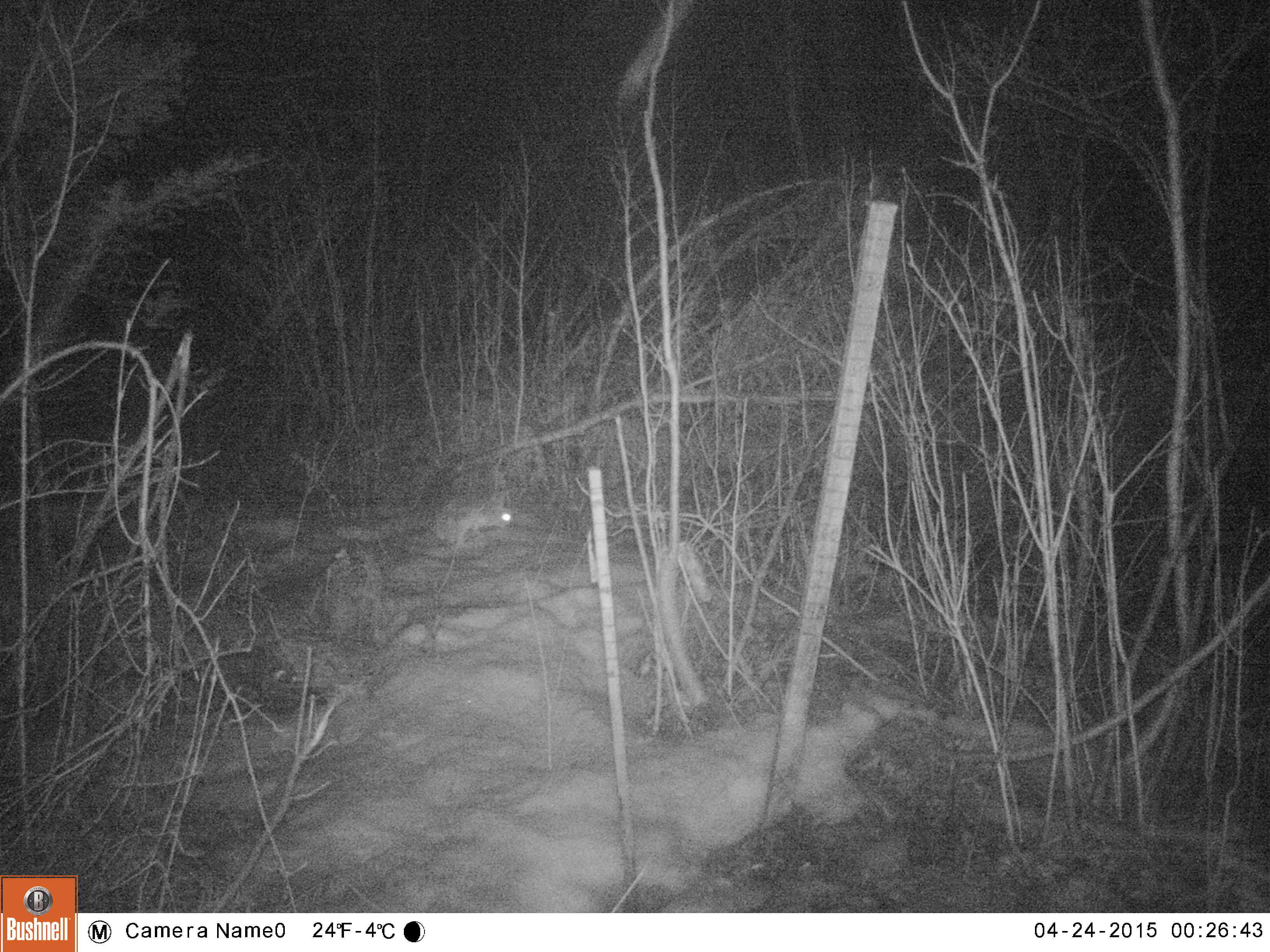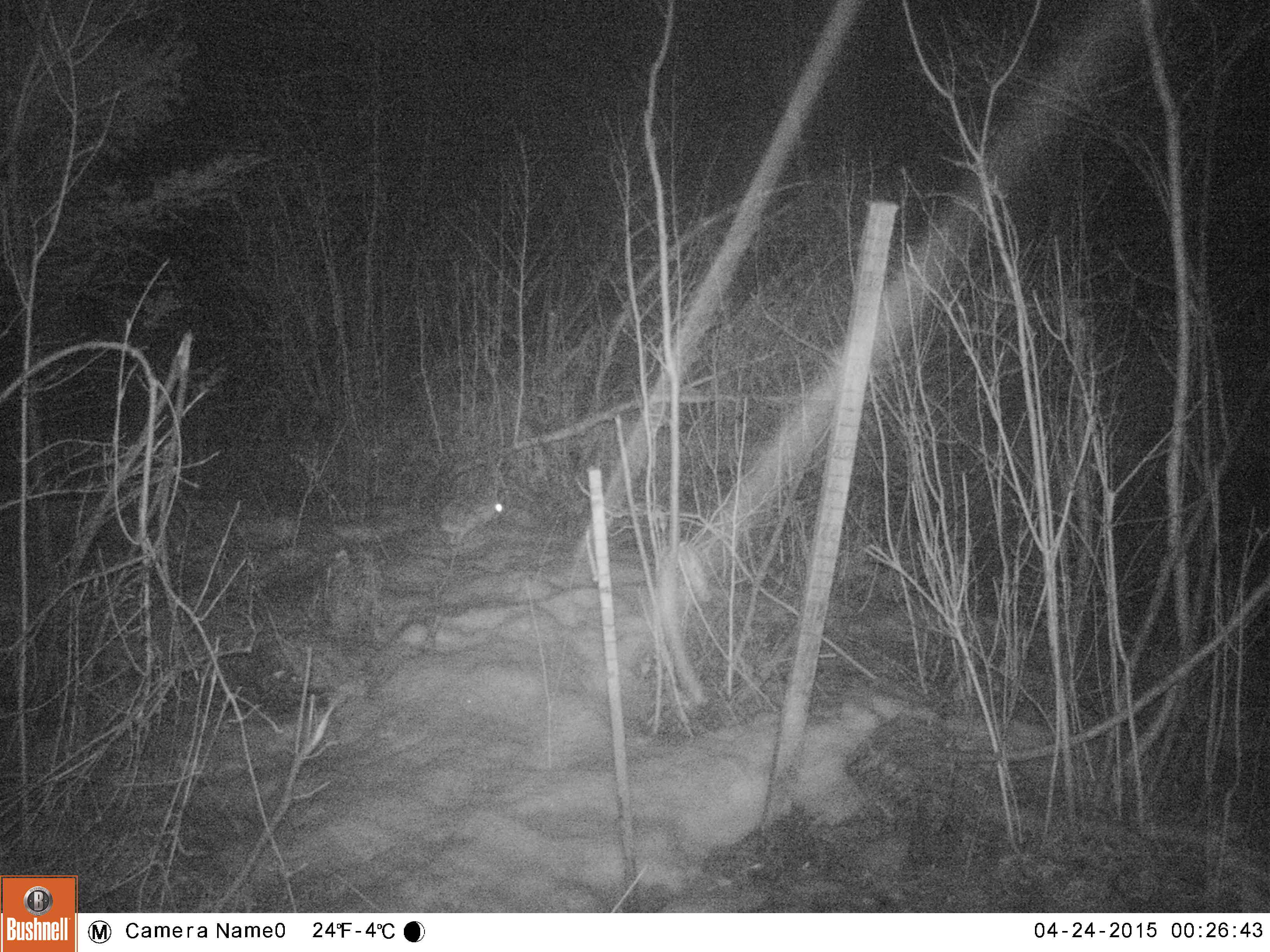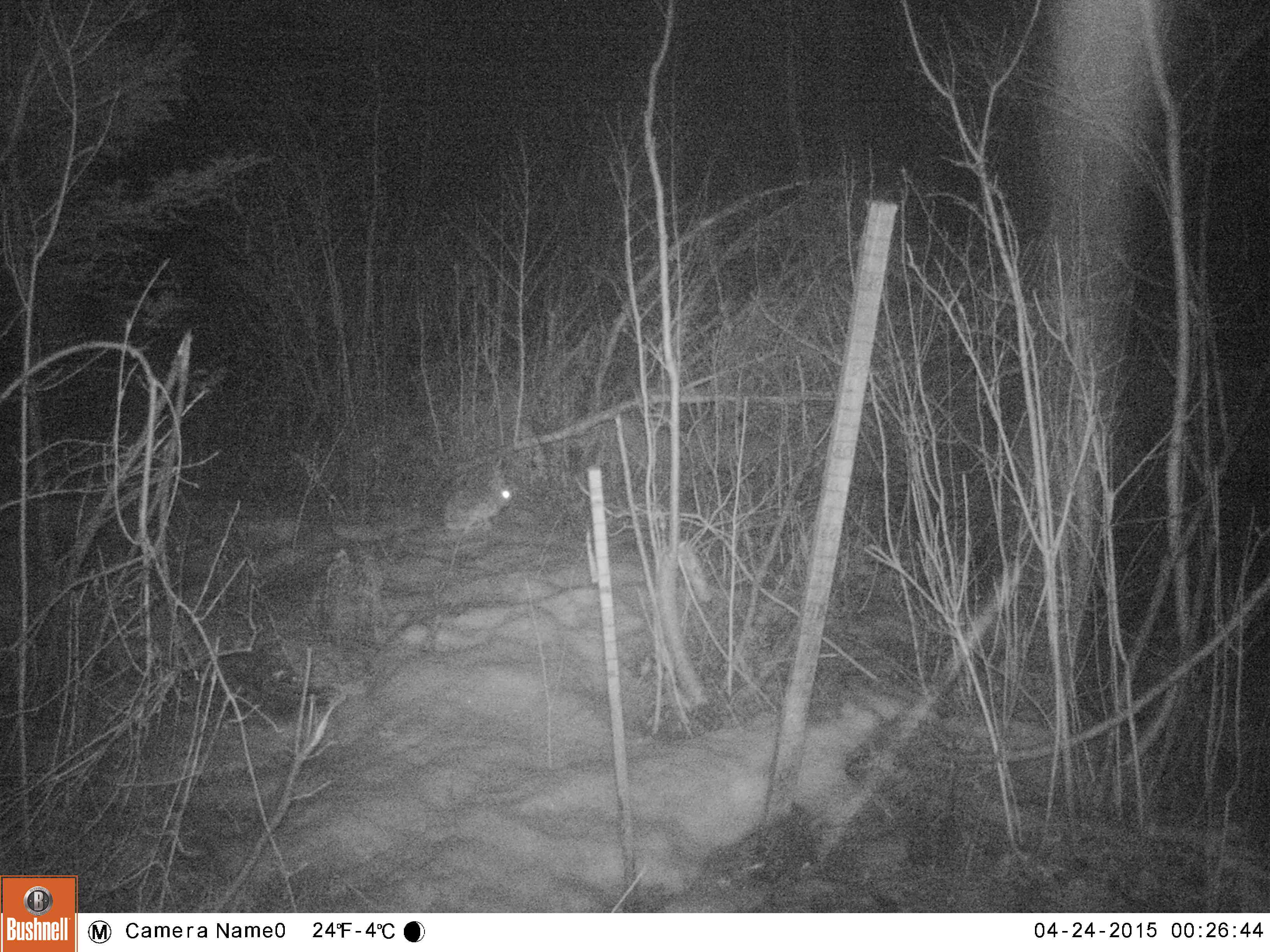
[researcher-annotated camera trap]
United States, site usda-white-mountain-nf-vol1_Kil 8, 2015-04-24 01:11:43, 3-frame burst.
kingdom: Animalia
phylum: Chordata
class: Mammalia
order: Lagomorpha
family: Leporidae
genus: Lepus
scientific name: Lepus americanus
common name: snowshoe hare